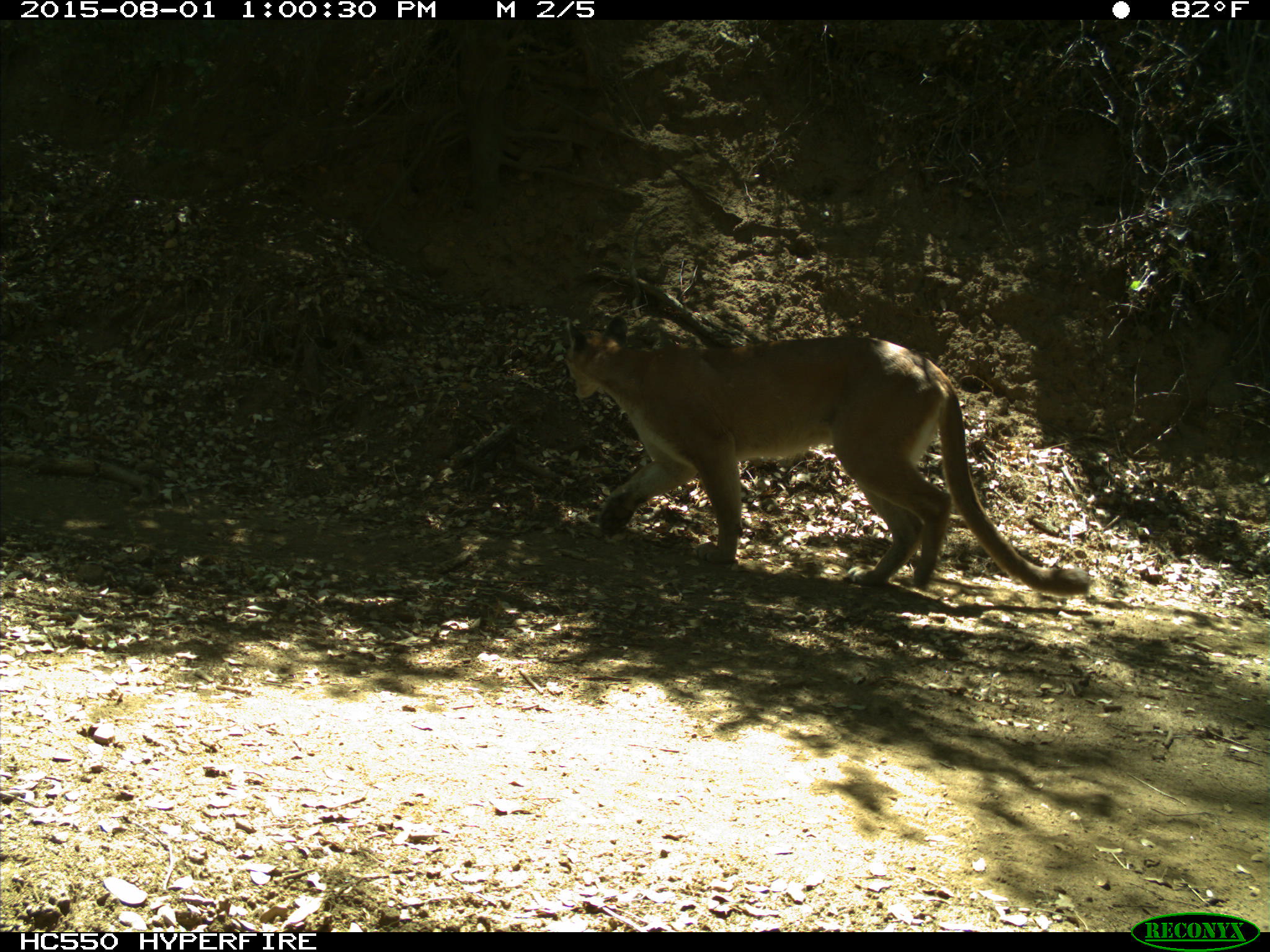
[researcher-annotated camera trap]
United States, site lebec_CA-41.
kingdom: Animalia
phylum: Chordata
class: Mammalia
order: Carnivora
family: Felidae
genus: Puma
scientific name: Puma concolor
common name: mountain lion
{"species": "Puma concolor (mountain lion)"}